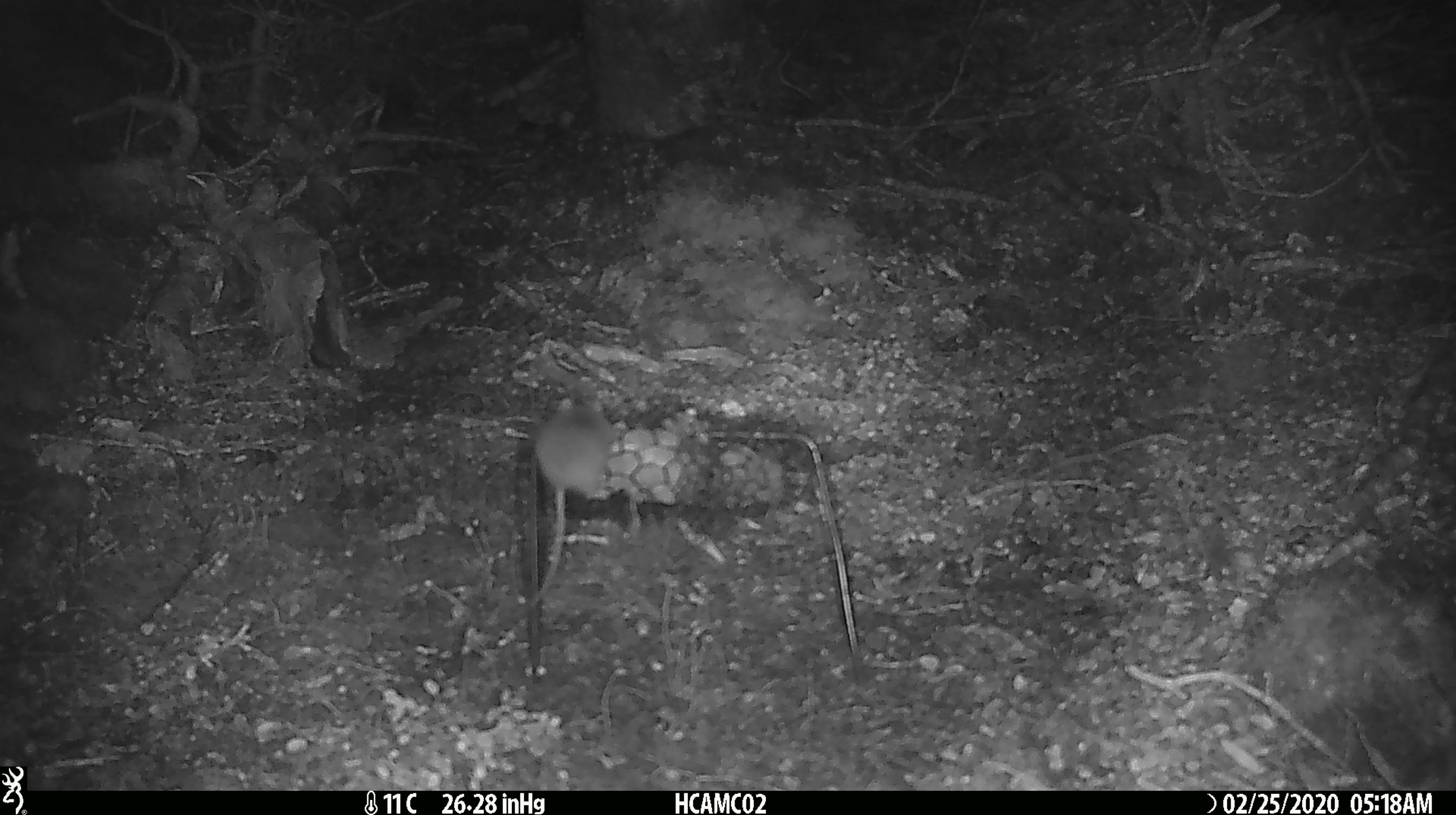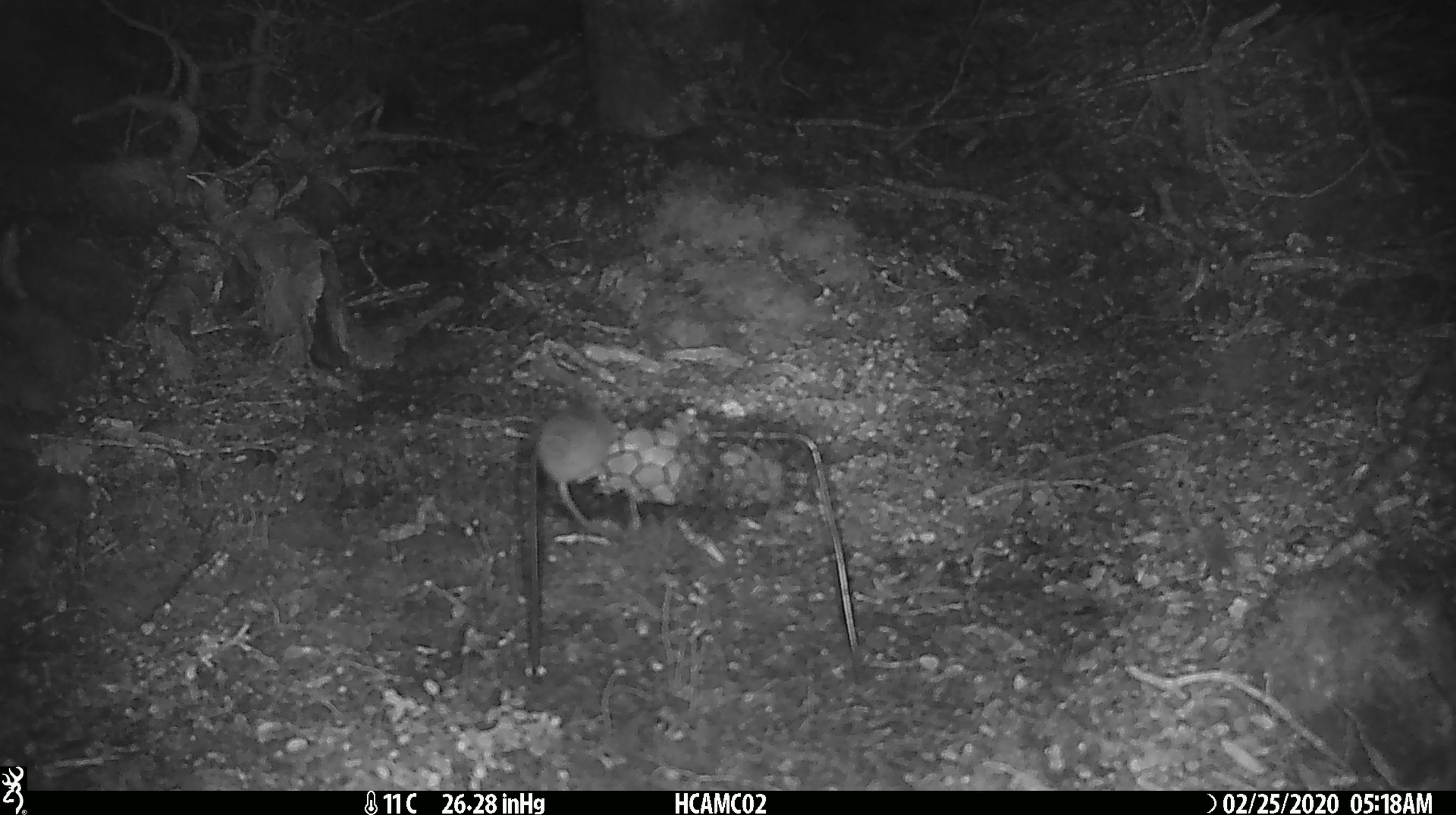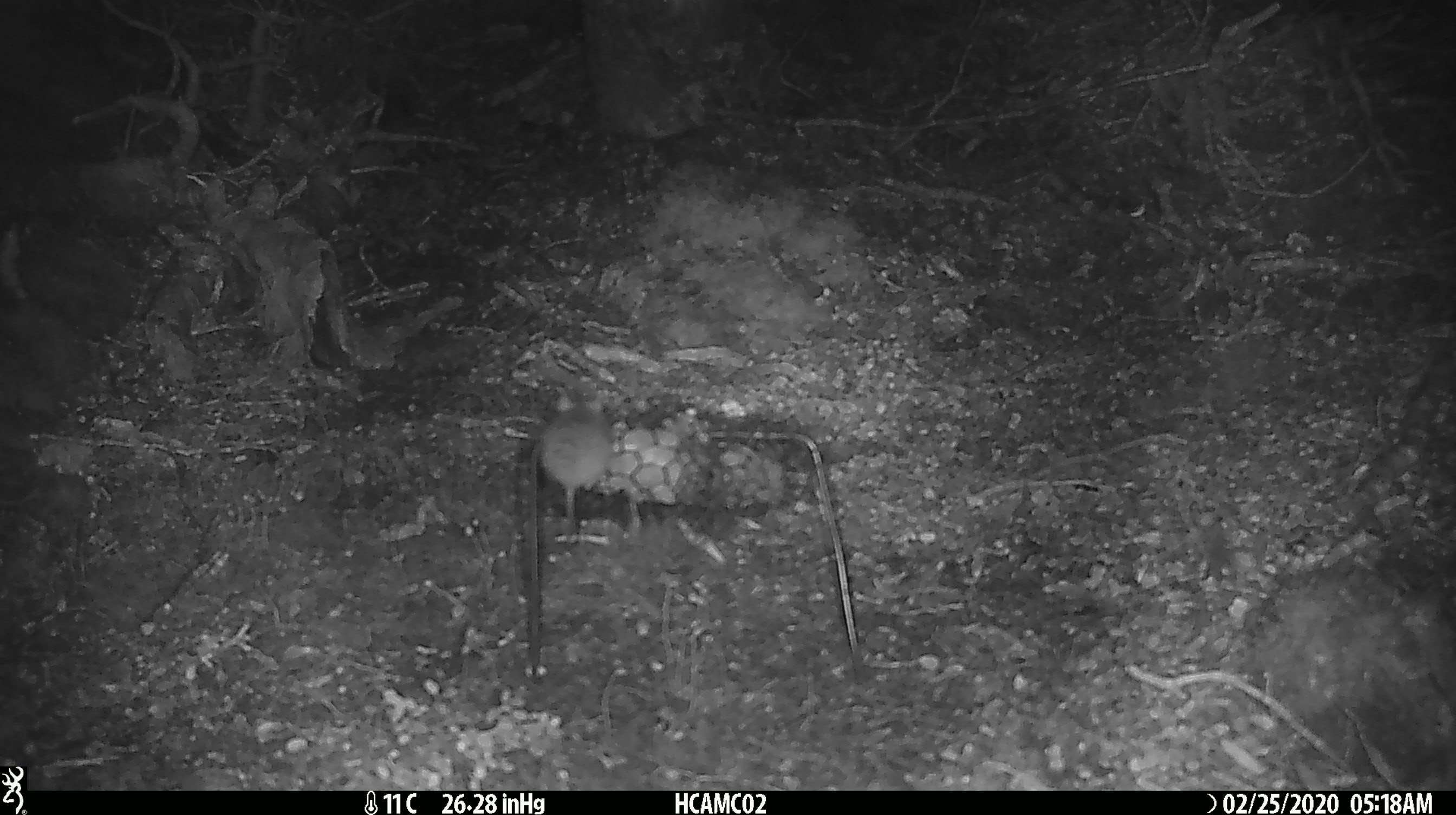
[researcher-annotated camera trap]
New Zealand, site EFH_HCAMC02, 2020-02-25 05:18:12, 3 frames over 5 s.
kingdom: Animalia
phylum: Chordata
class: Mammalia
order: Rodentia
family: Muridae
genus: Mus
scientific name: Mus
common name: mouse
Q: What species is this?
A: Mouse (Mus).